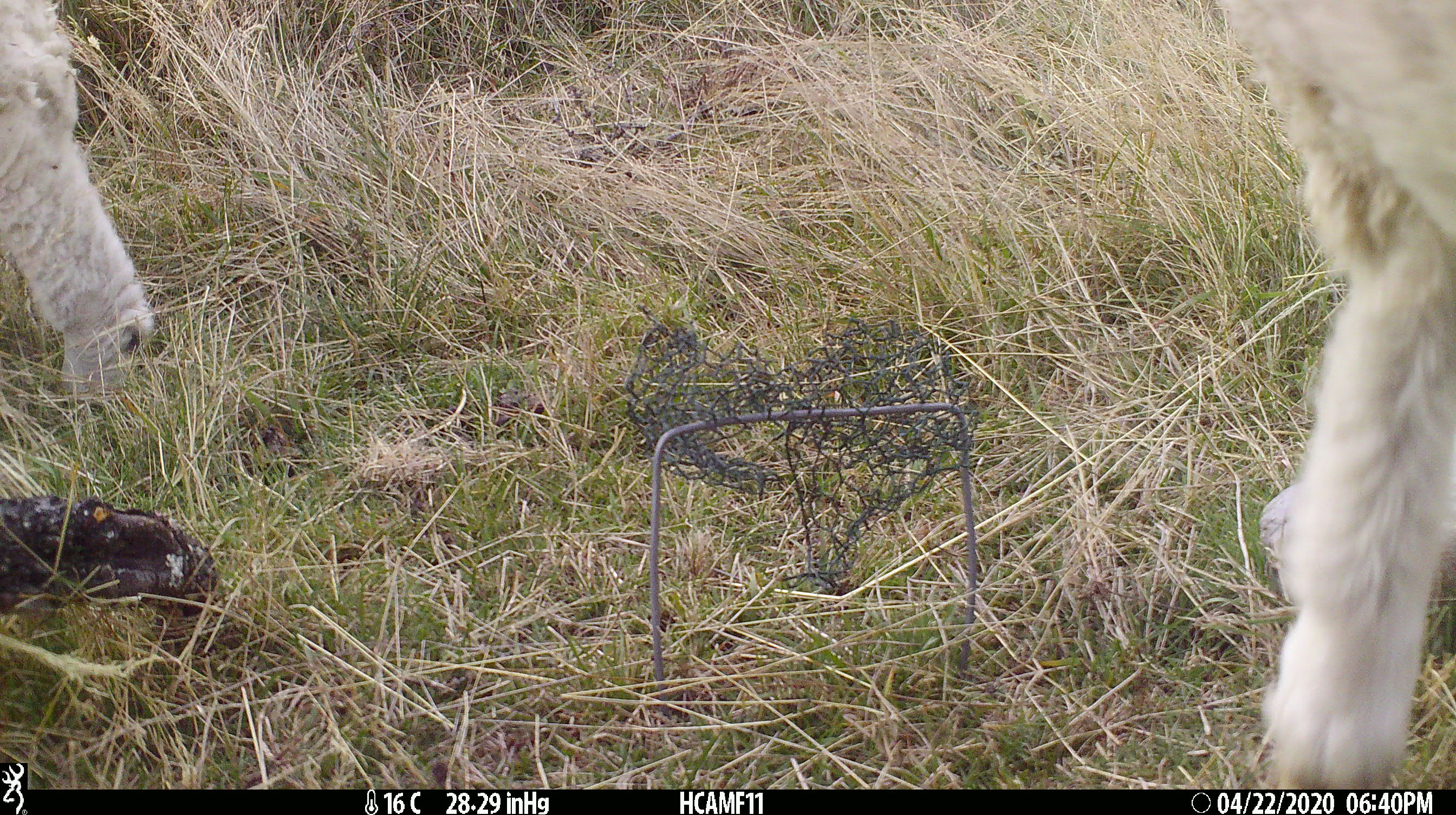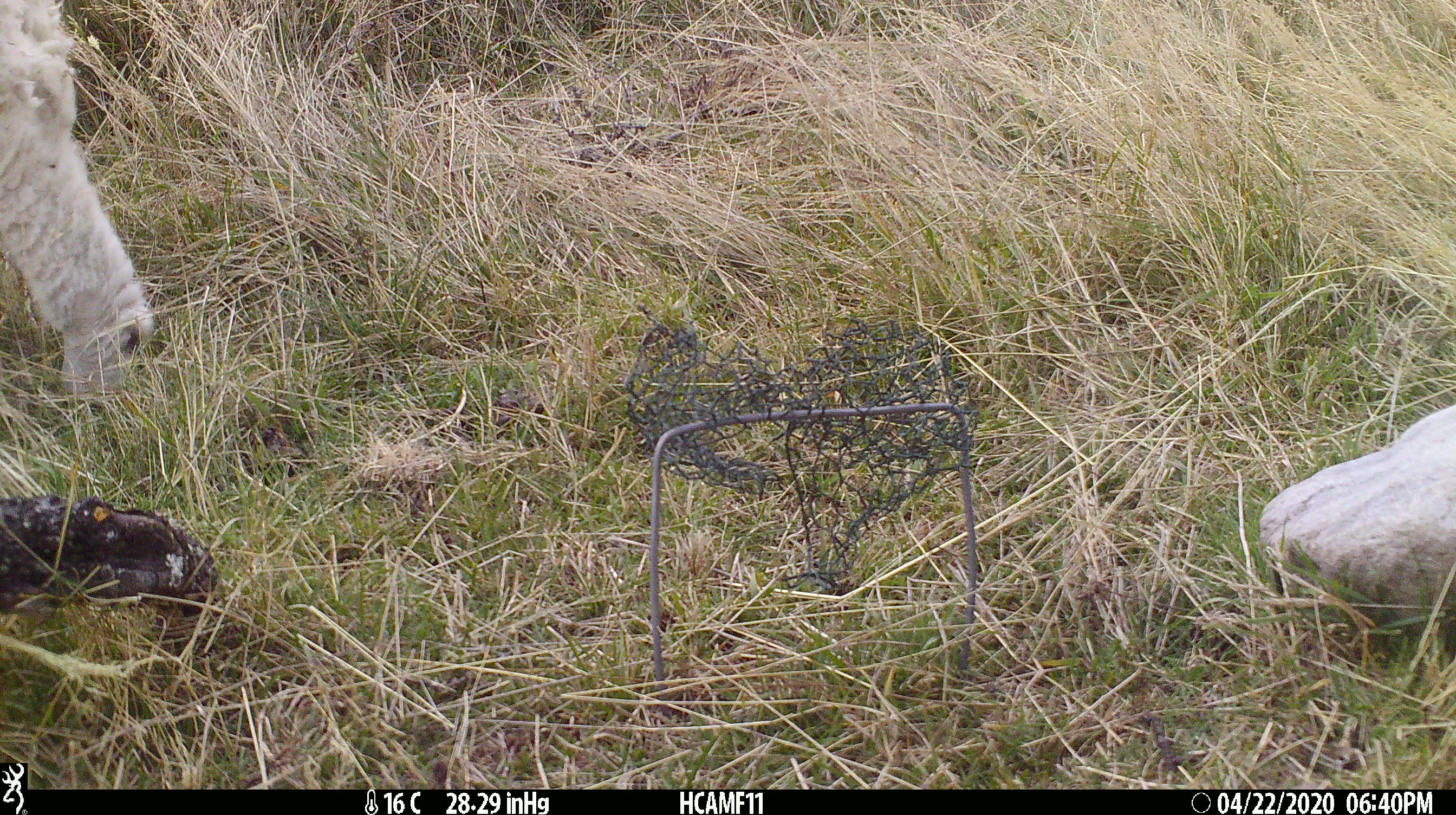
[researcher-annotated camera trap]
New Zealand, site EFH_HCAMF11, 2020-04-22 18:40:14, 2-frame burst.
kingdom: Animalia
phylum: Chordata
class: Mammalia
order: Artiodactyla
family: Bovidae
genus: Ovis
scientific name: Ovis aries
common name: domestic sheep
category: sheep